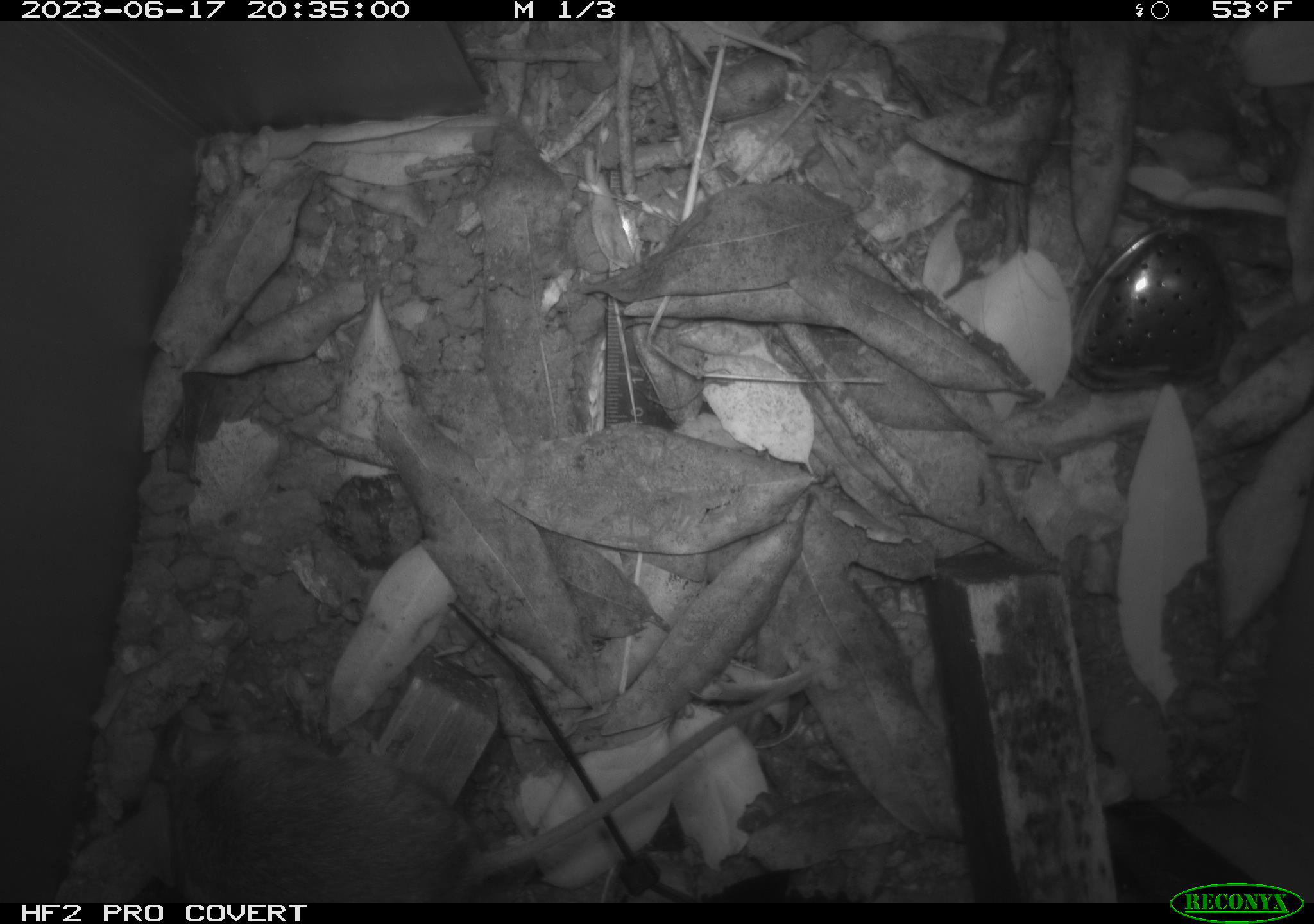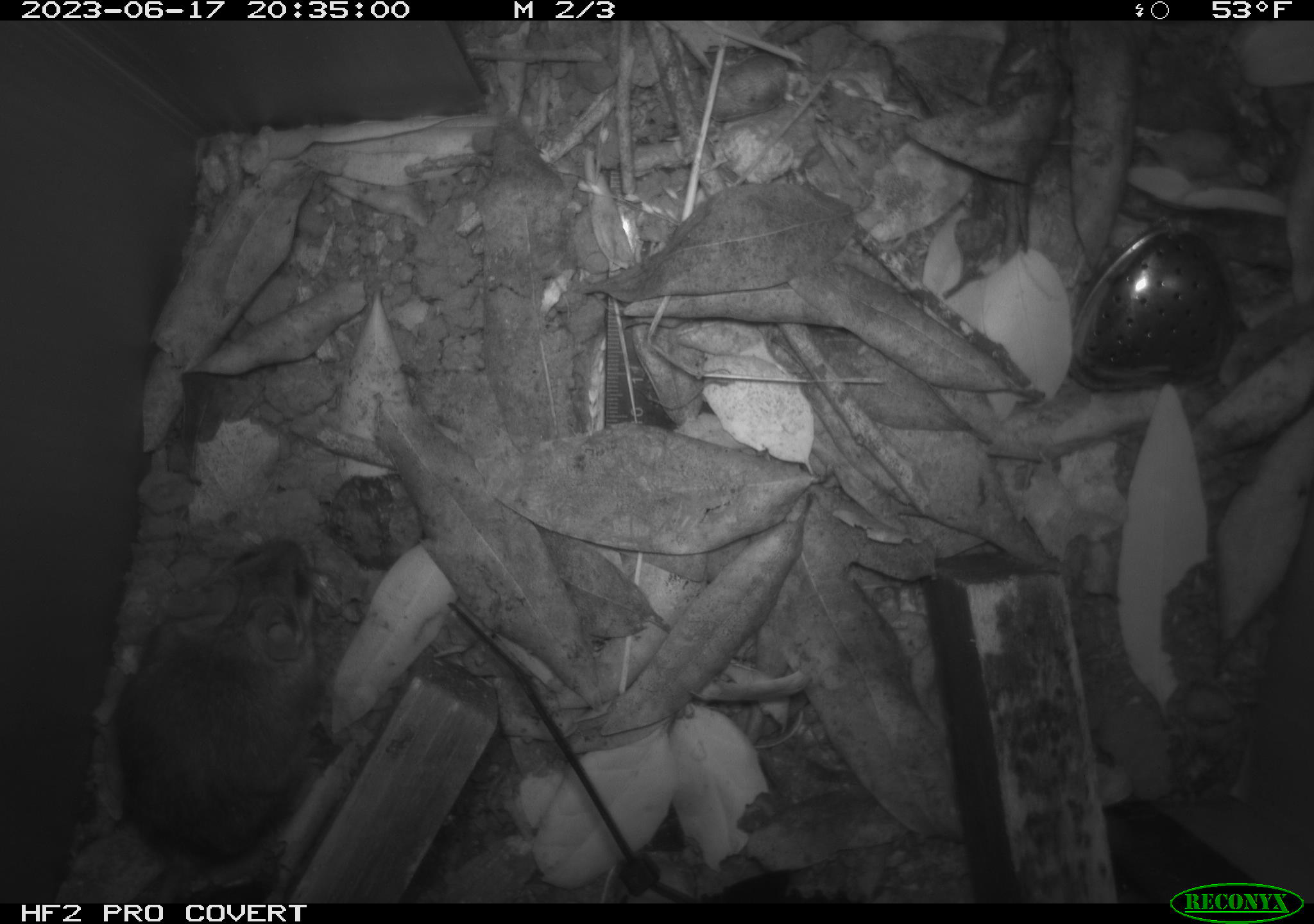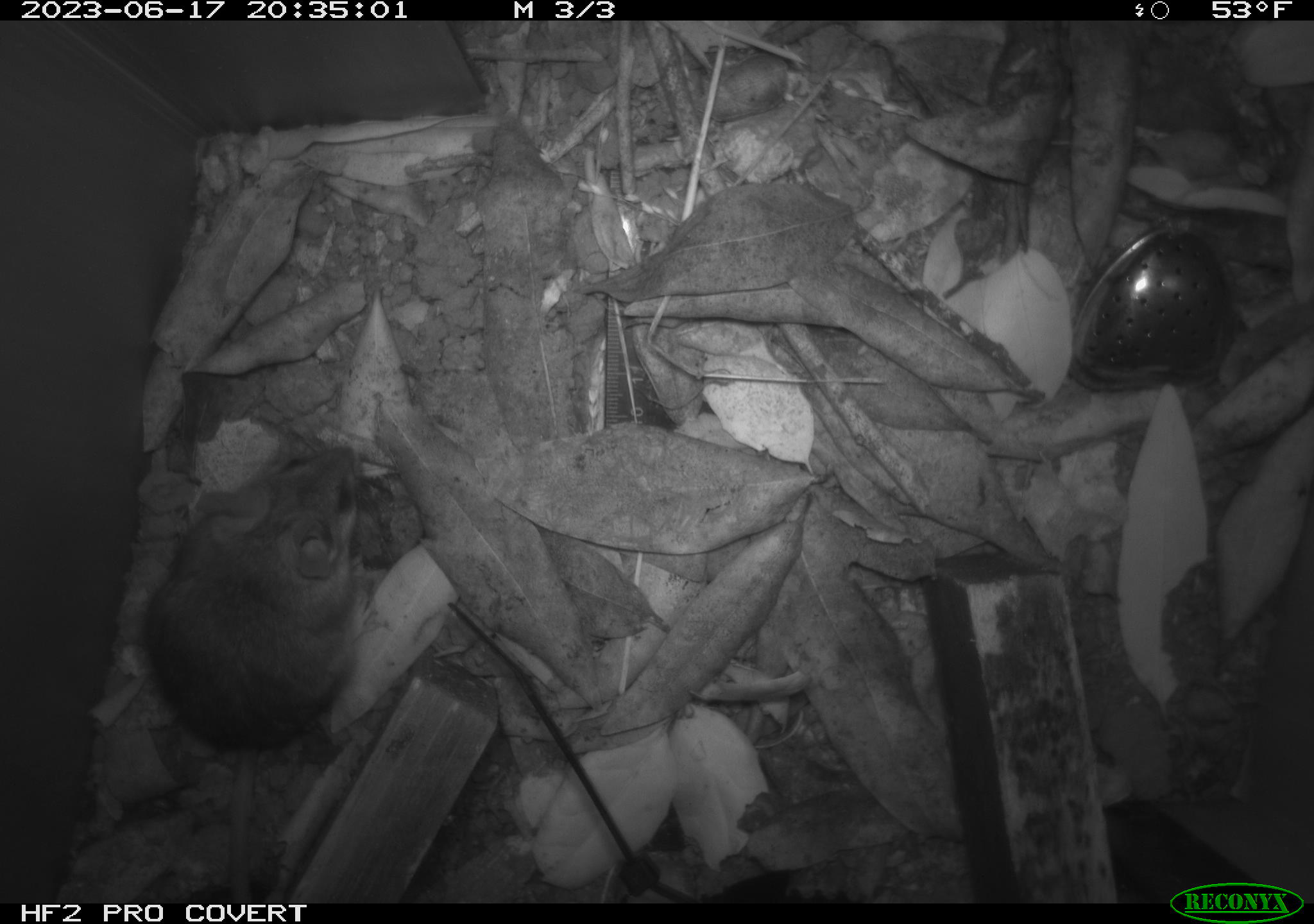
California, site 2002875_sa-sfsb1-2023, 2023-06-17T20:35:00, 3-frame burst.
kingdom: Animalia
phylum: Chordata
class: Mammalia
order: Rodentia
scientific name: Rodentia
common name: mouse species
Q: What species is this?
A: Mouse species (Rodentia).